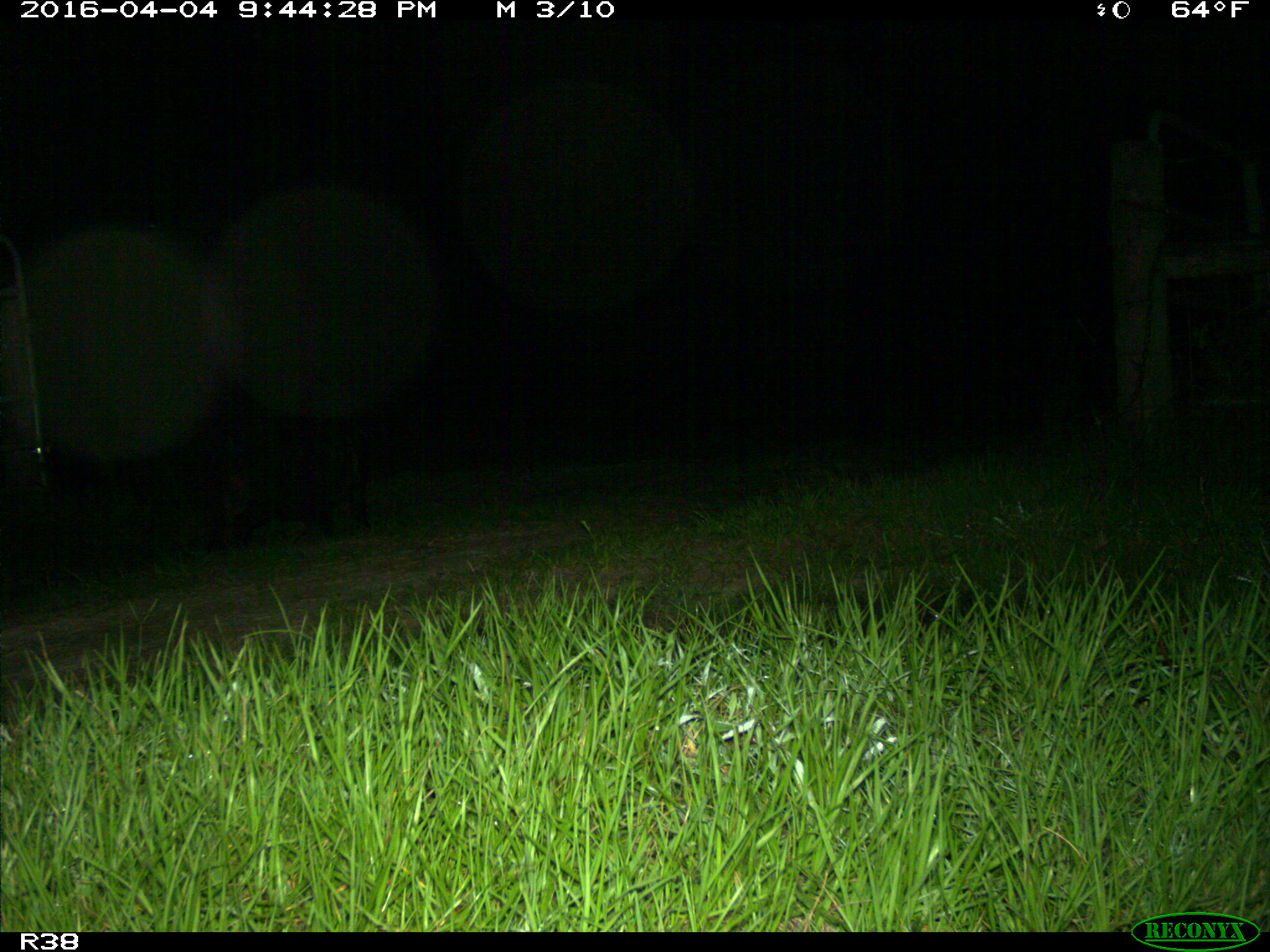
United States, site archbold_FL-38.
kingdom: Animalia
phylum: Chordata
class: Mammalia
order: Artiodactyla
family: Suidae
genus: Sus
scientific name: Sus scrofa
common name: wild boar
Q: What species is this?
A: Sus scrofa (wild boar).